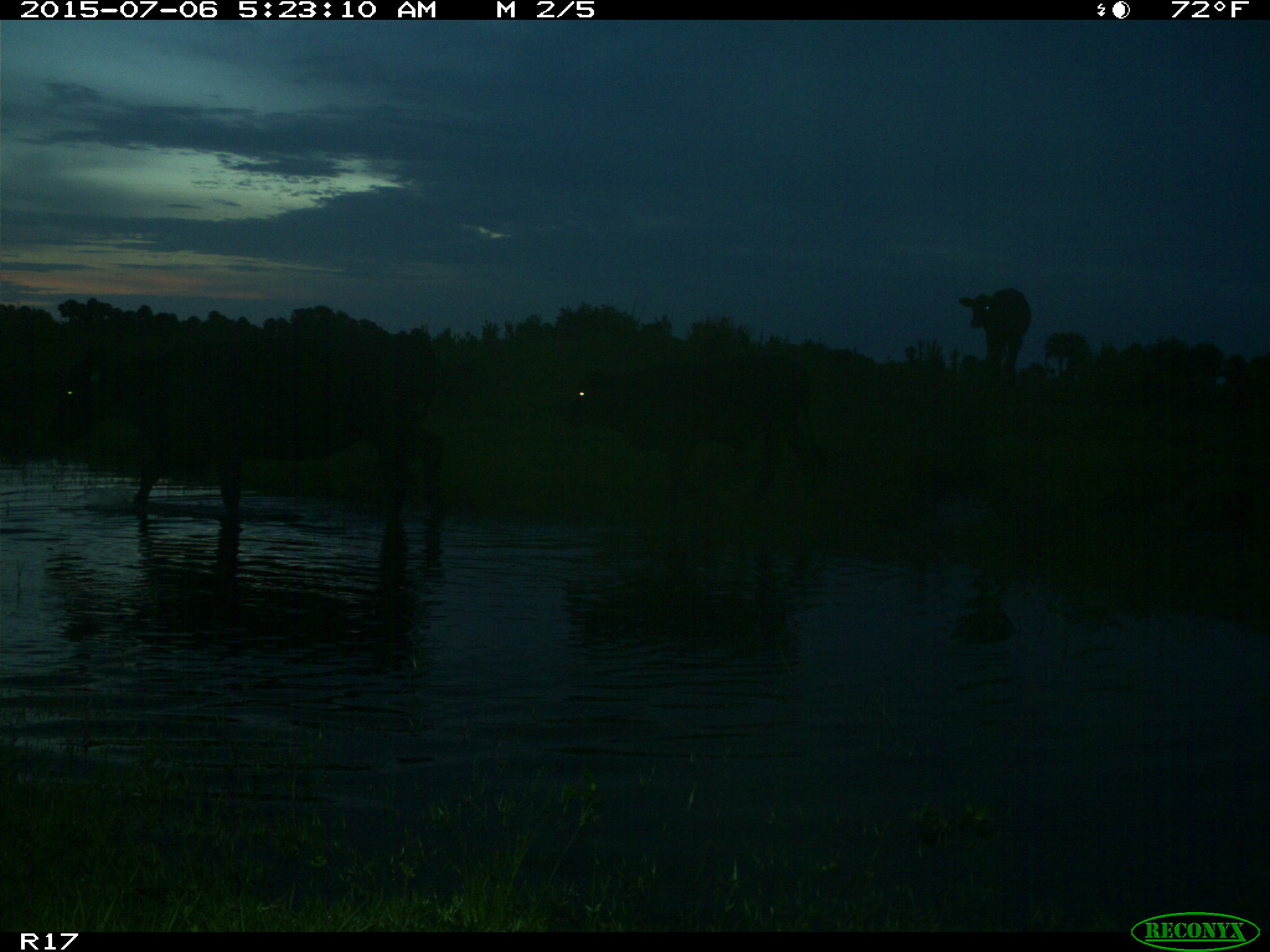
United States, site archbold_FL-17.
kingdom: Animalia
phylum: Chordata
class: Mammalia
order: Artiodactyla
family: Bovidae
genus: Bos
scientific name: Bos taurus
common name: domestic cow